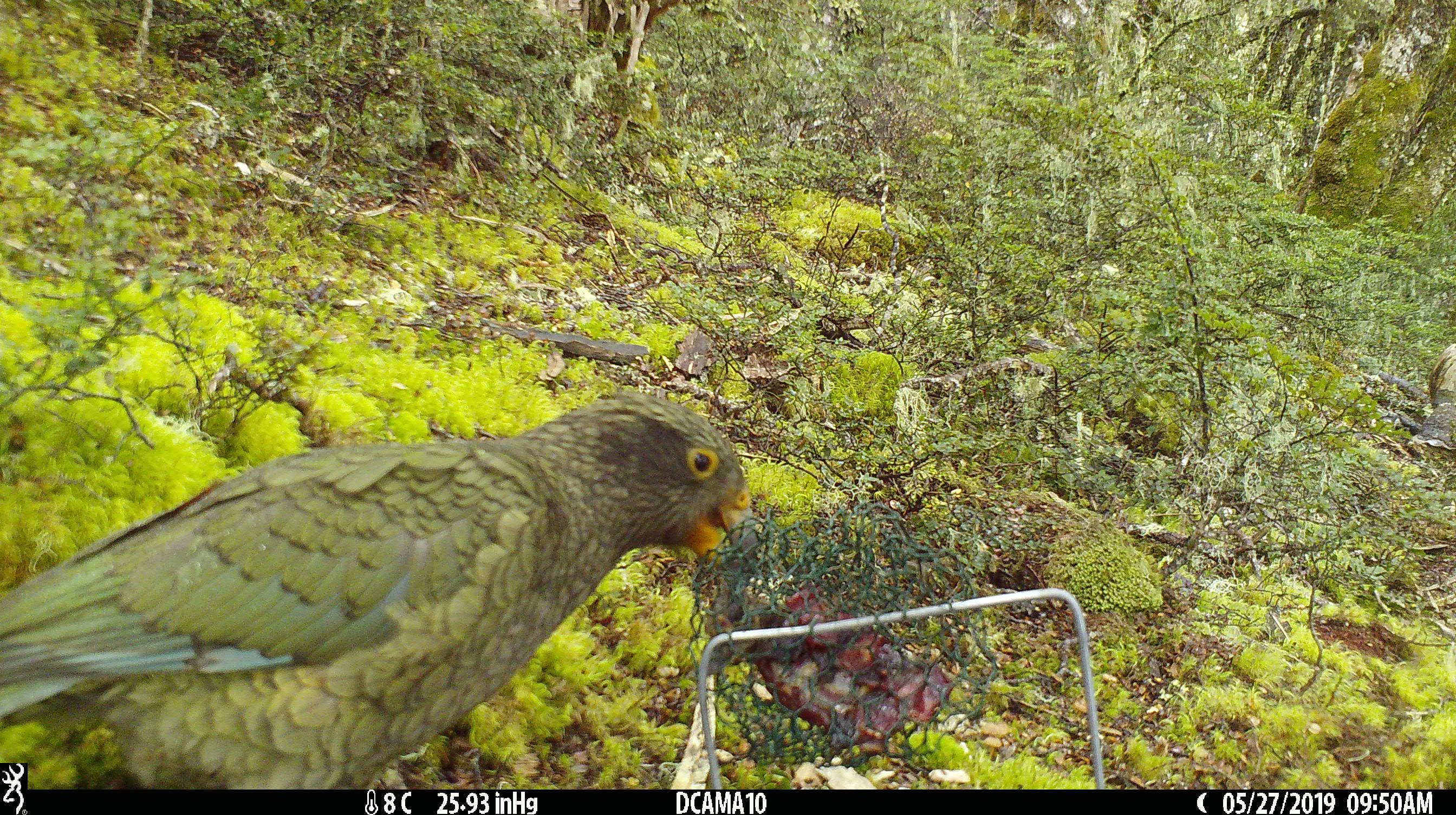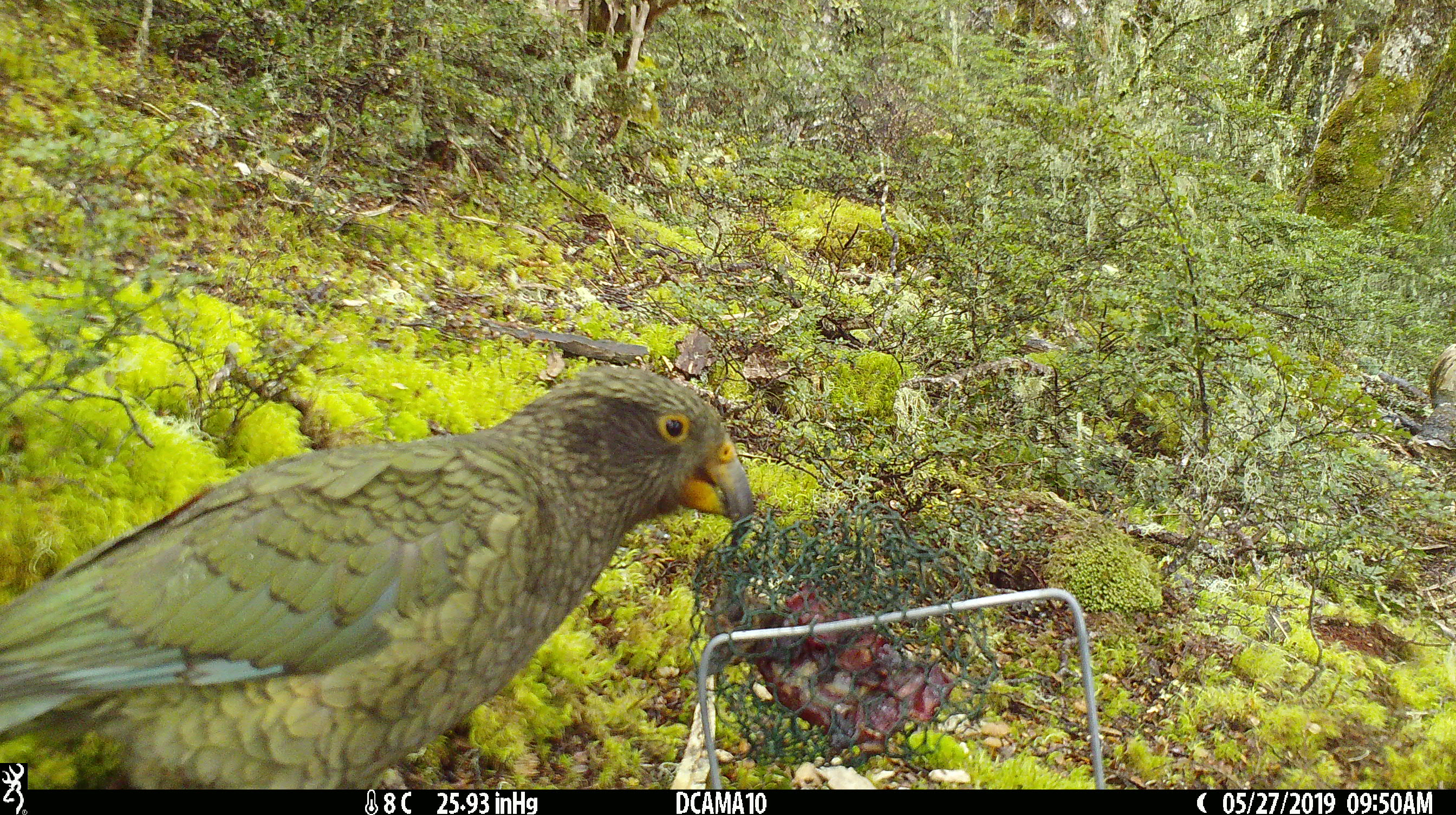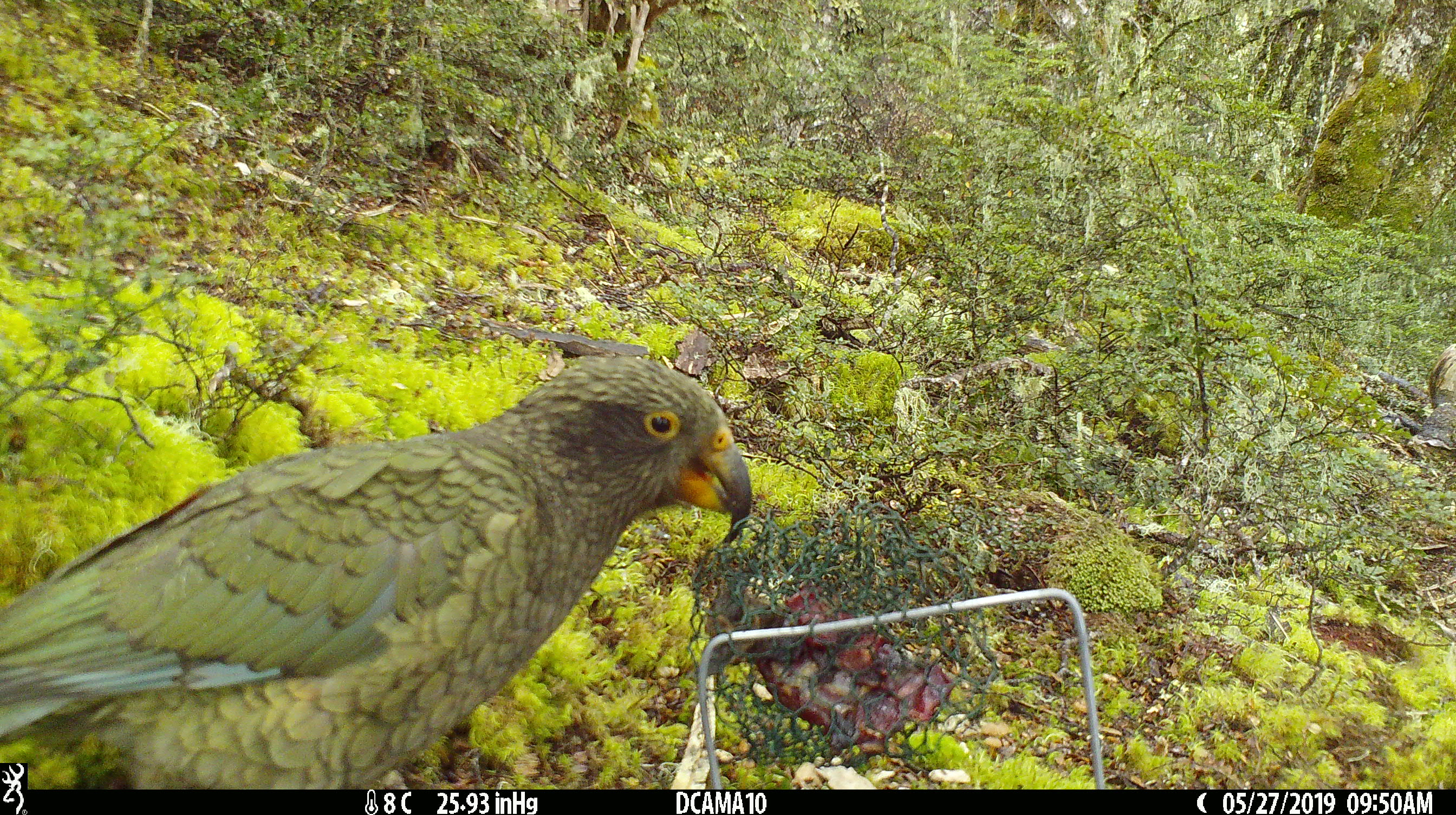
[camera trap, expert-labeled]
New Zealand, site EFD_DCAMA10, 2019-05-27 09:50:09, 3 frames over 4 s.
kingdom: Animalia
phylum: Chordata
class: Aves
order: Psittaciformes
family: Strigopidae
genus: Nestor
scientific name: Nestor notabilis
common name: kea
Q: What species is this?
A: Kea (Nestor notabilis).